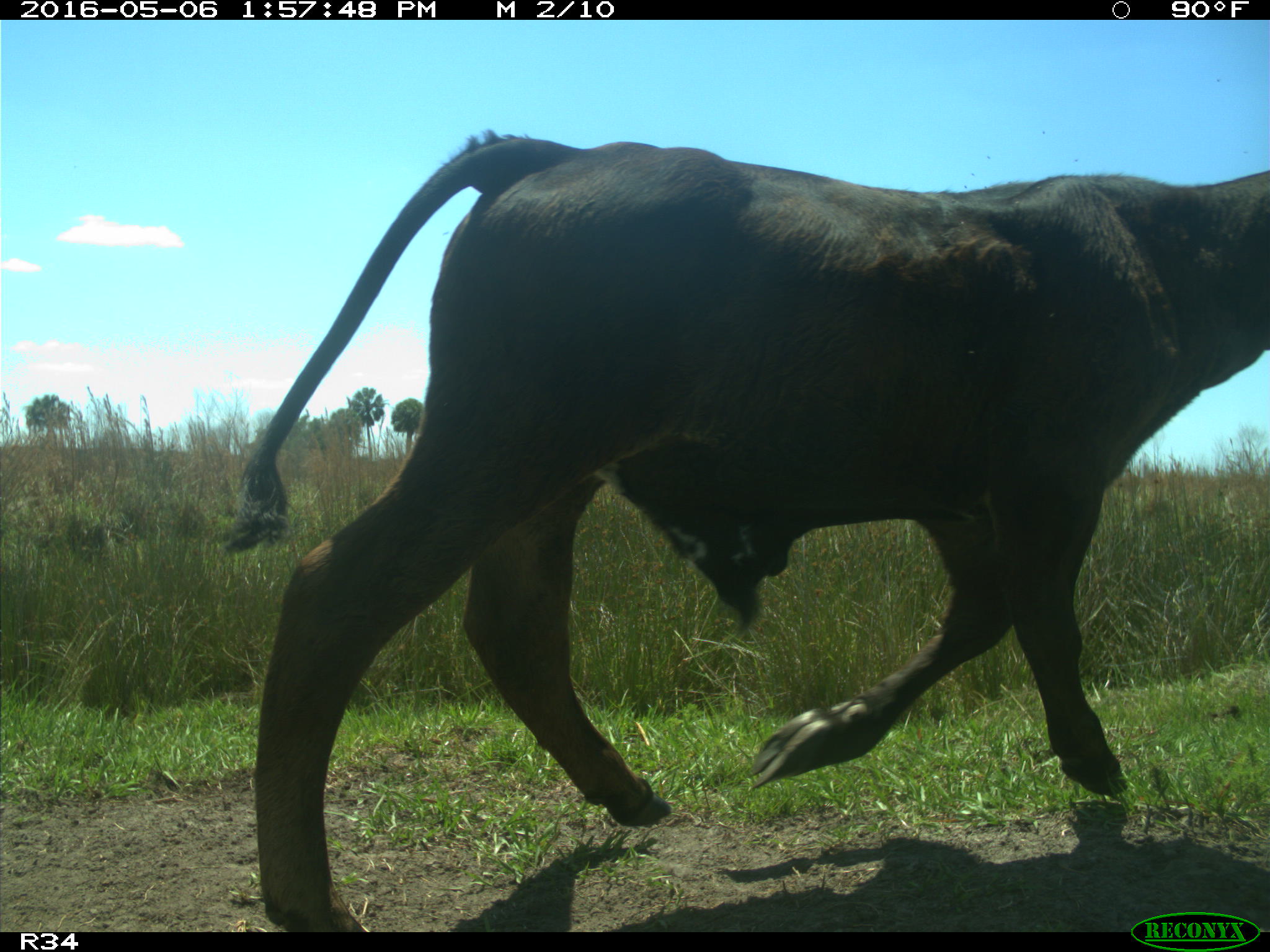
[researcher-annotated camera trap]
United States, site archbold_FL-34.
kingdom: Animalia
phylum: Chordata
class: Mammalia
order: Artiodactyla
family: Bovidae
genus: Bos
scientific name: Bos taurus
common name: domestic cow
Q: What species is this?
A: Bos taurus (domestic cow).